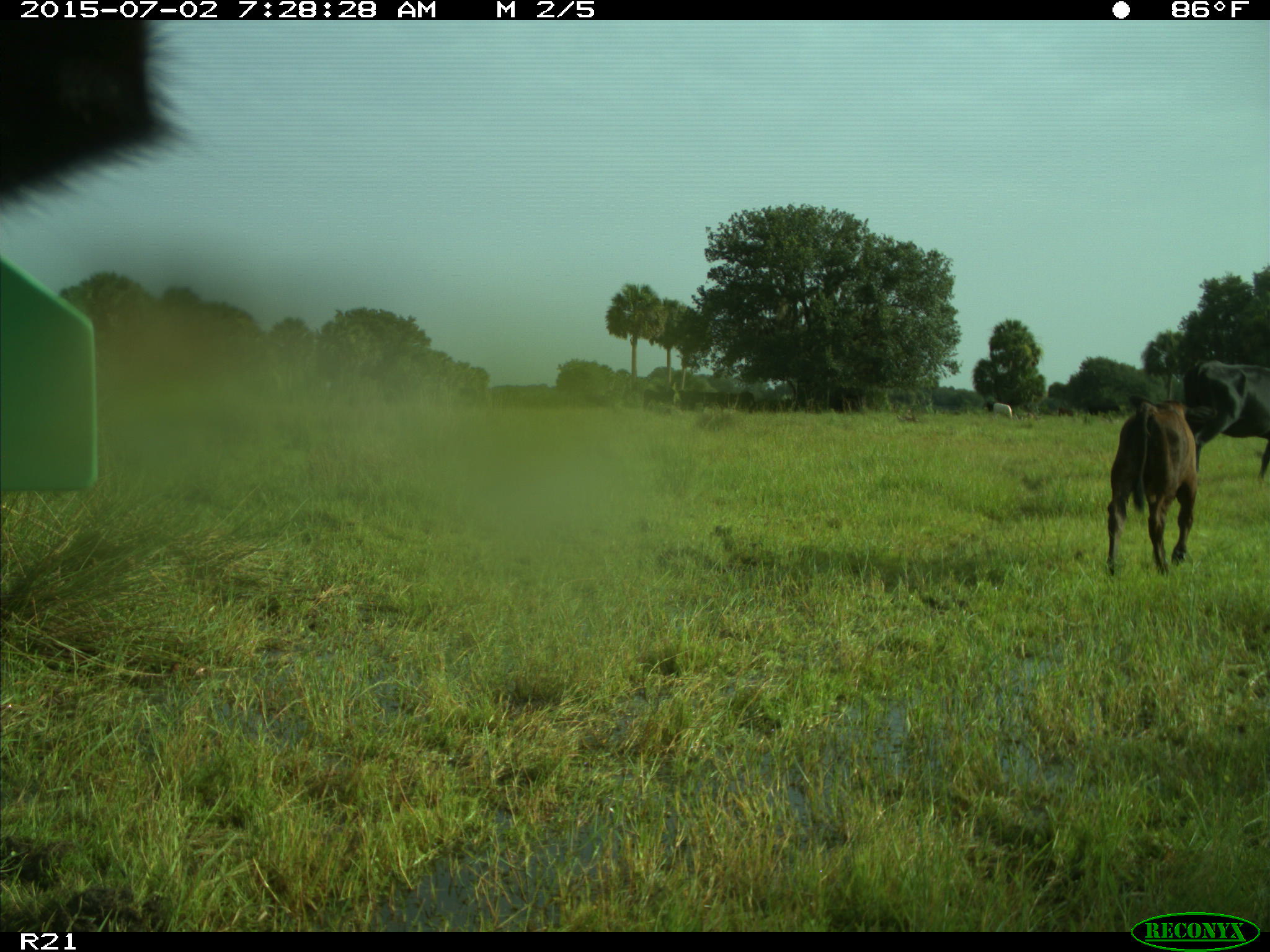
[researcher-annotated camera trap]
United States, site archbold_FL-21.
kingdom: Animalia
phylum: Chordata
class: Mammalia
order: Artiodactyla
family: Bovidae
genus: Bos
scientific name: Bos taurus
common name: domestic cow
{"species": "Bos taurus (domestic cow)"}